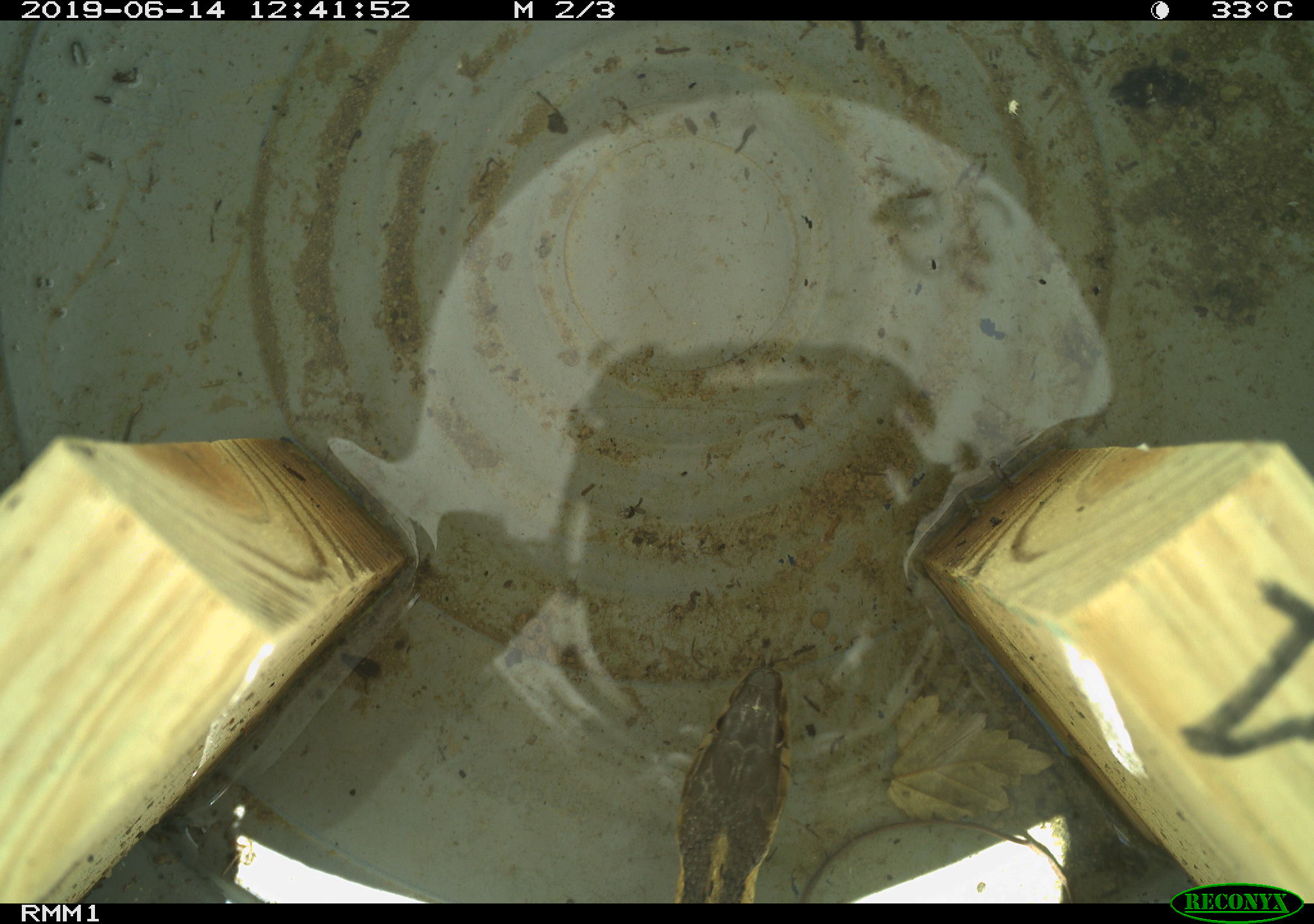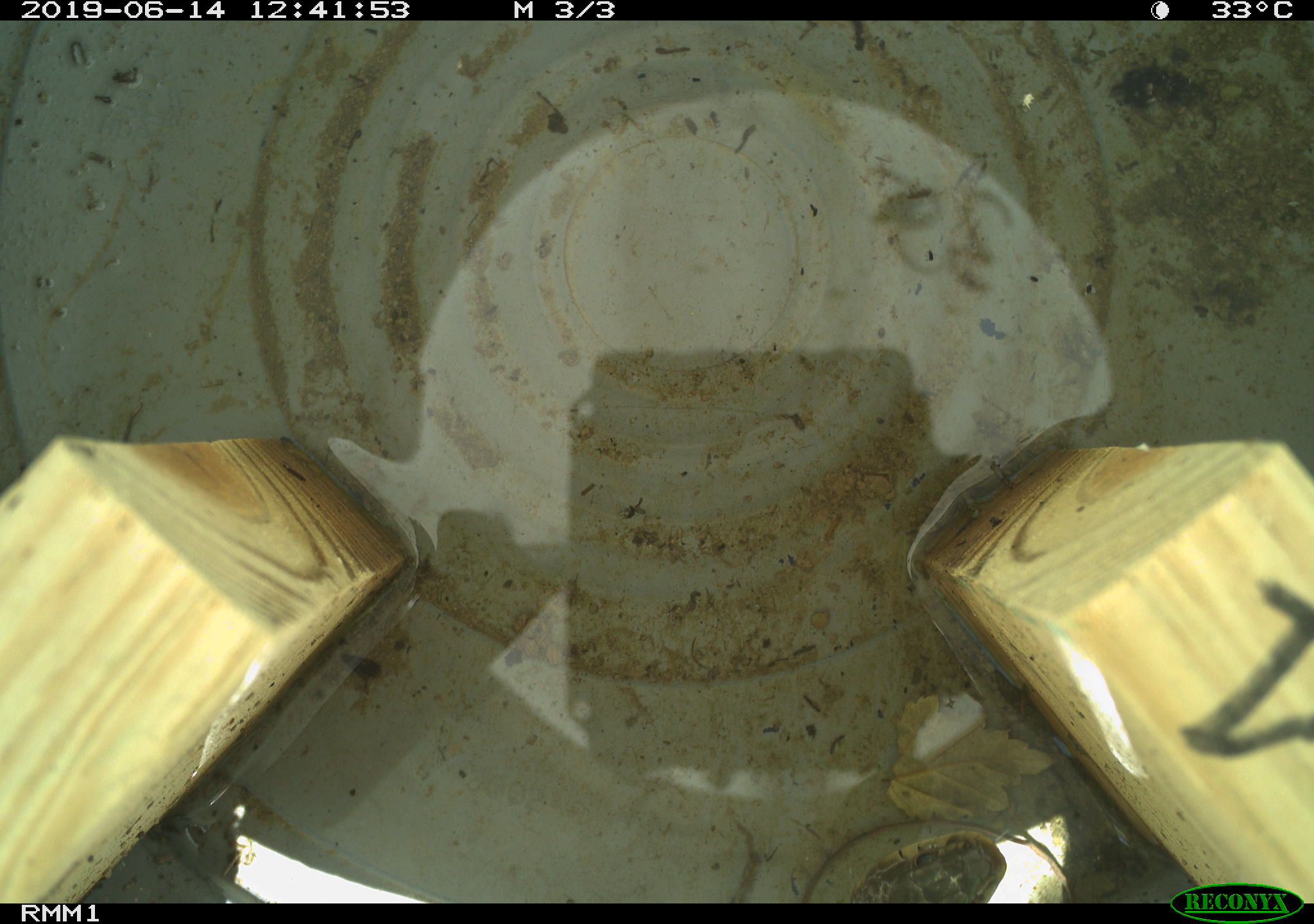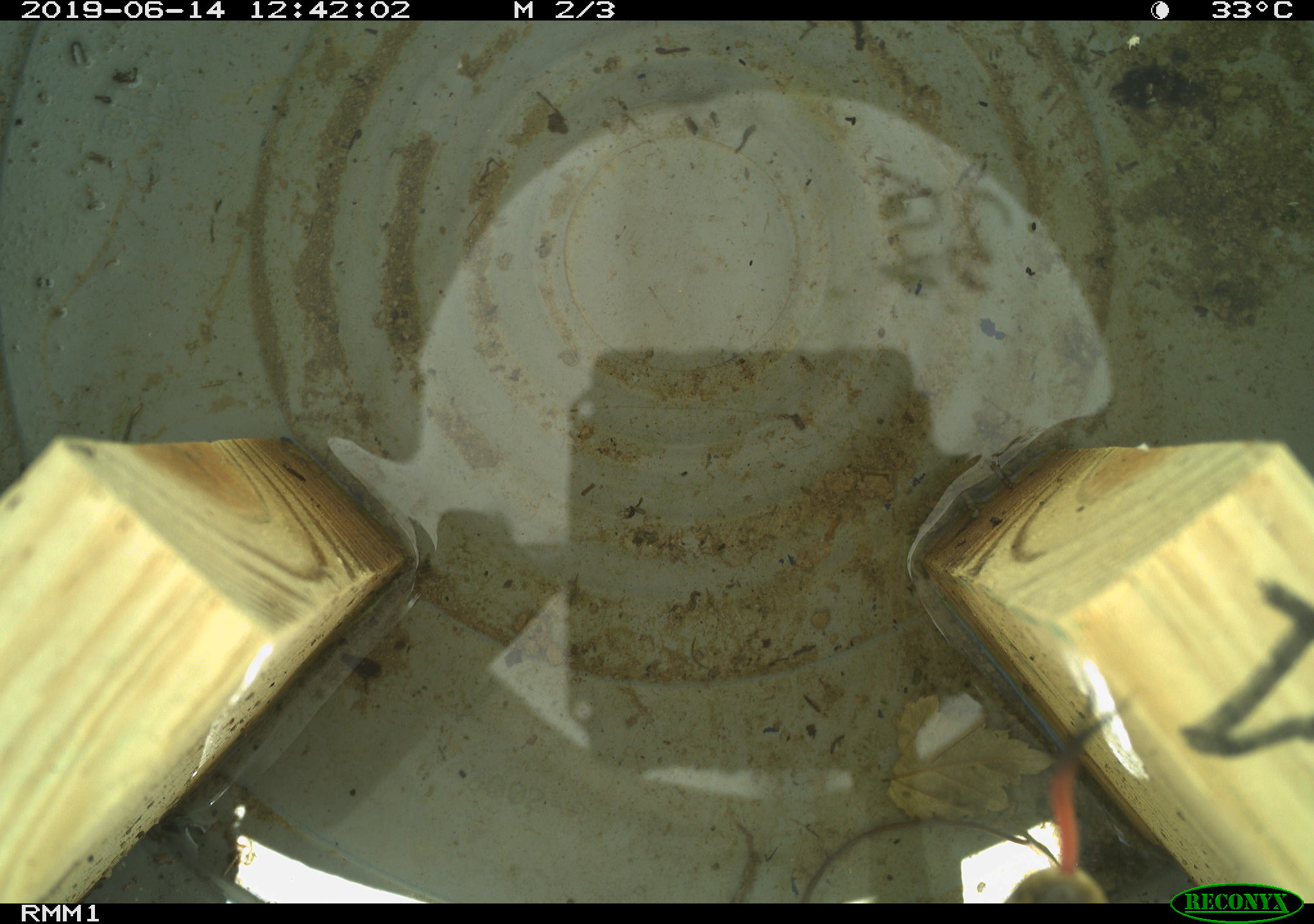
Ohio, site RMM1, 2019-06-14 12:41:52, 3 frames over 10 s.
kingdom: Animalia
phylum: Chordata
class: Reptilia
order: Squamata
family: Colubridae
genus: Thamnophis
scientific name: Thamnophis sirtalis sirtalis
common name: eastern gartersnake